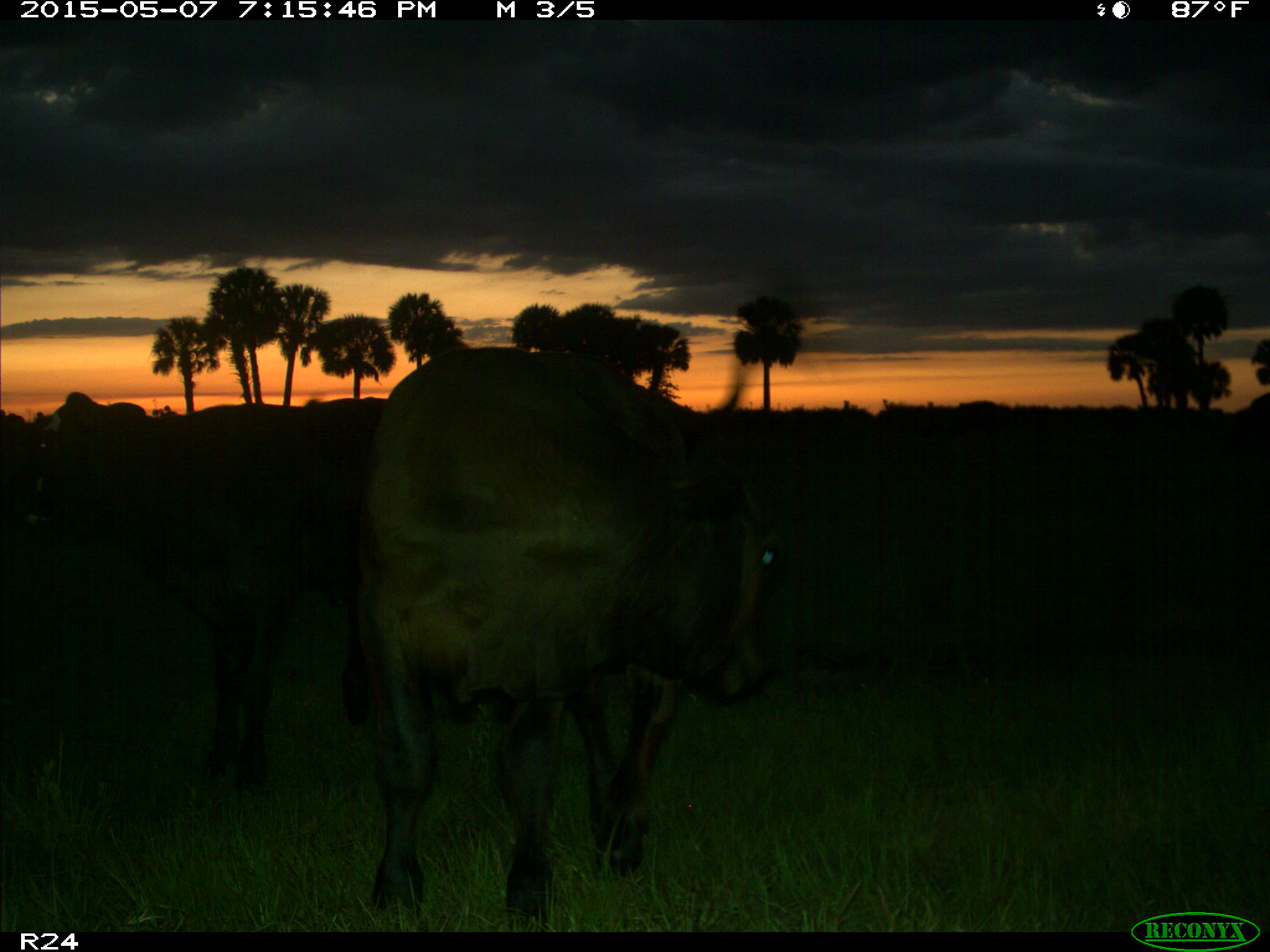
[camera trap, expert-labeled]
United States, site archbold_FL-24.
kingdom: Animalia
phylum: Chordata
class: Mammalia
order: Artiodactyla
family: Bovidae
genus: Bos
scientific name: Bos taurus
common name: domestic cow